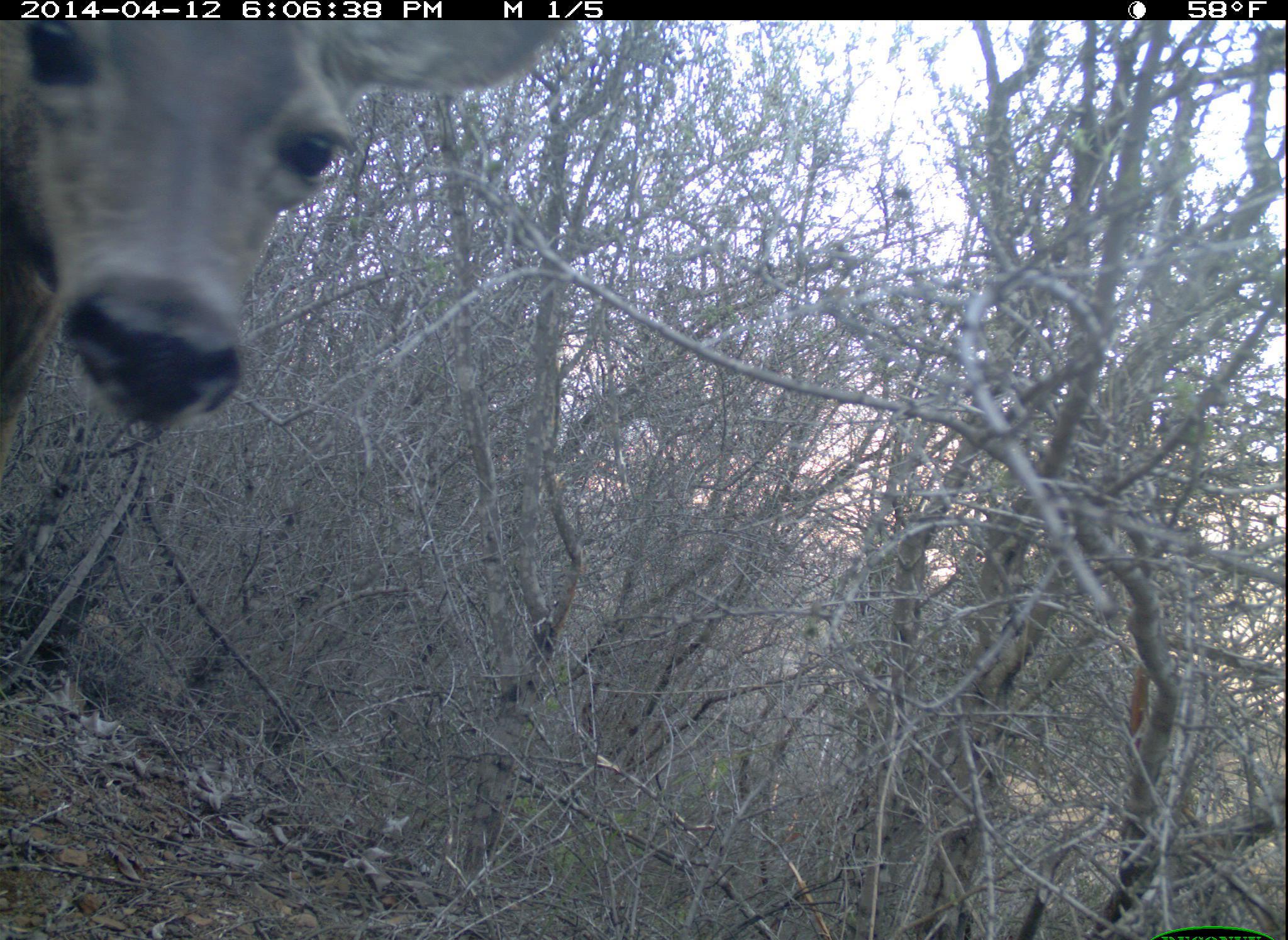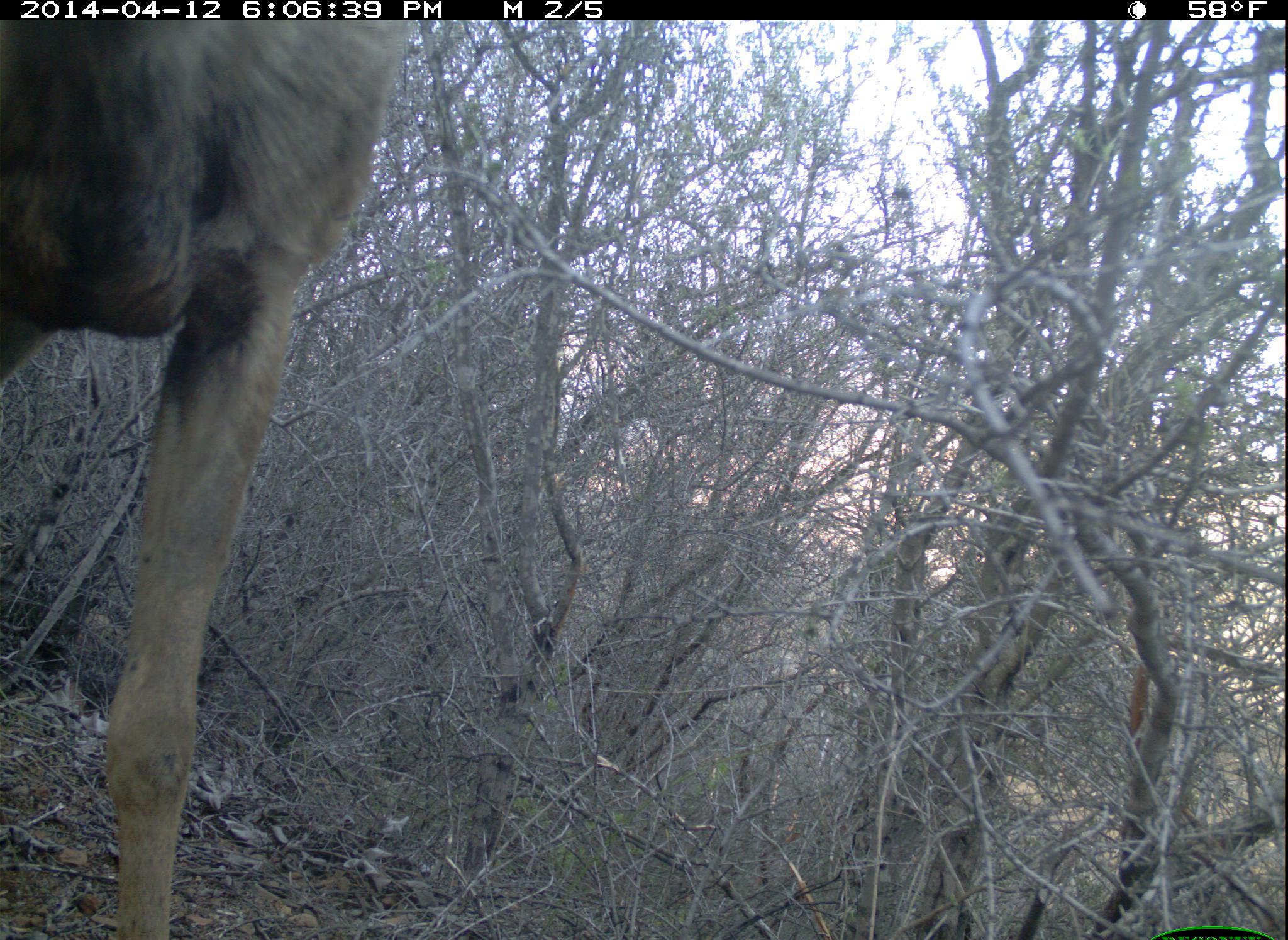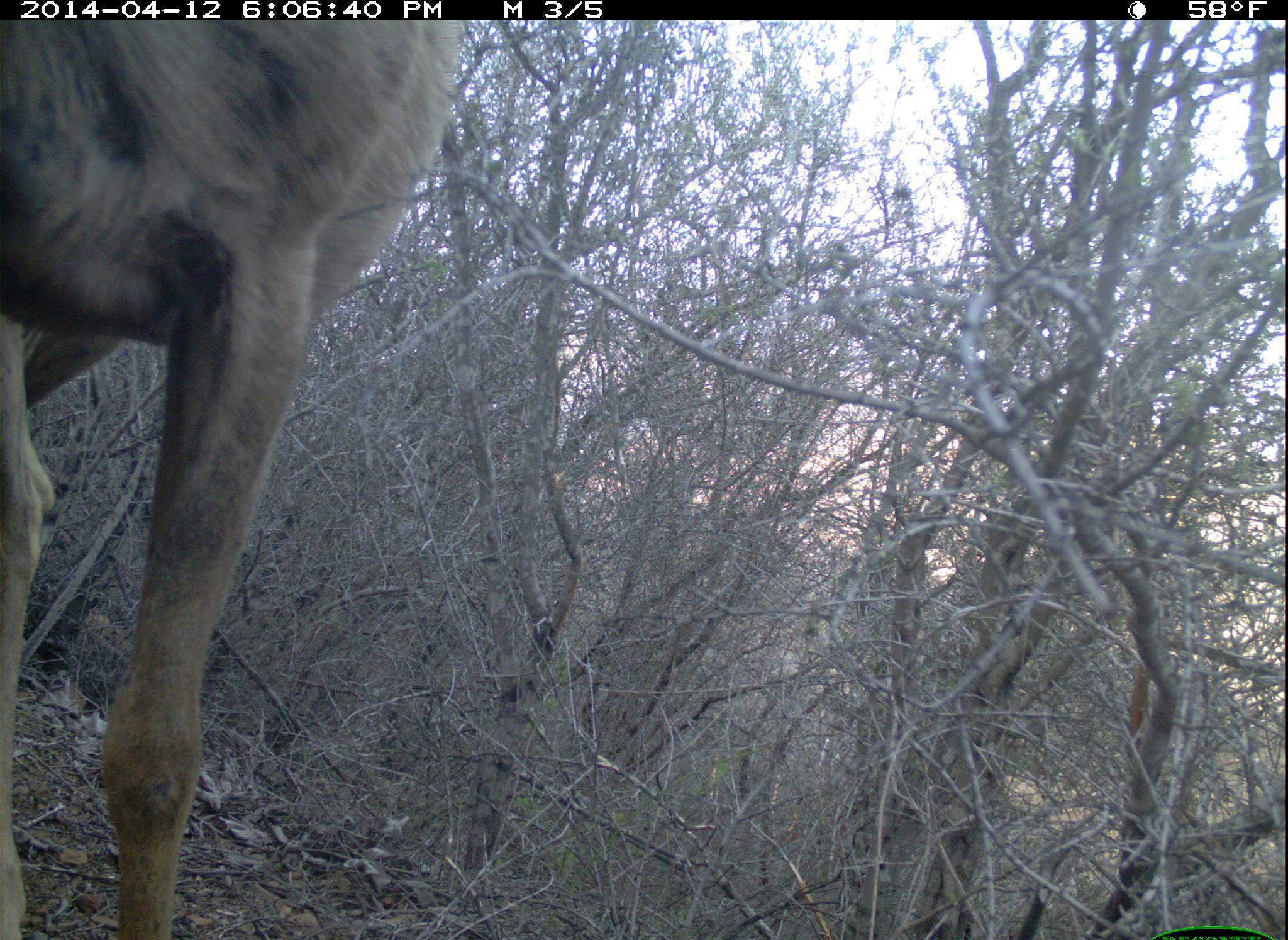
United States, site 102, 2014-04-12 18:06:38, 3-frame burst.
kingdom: Animalia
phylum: Chordata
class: Mammalia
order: Artiodactyla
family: Cervidae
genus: Odocoileus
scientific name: Odocoileus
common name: deer